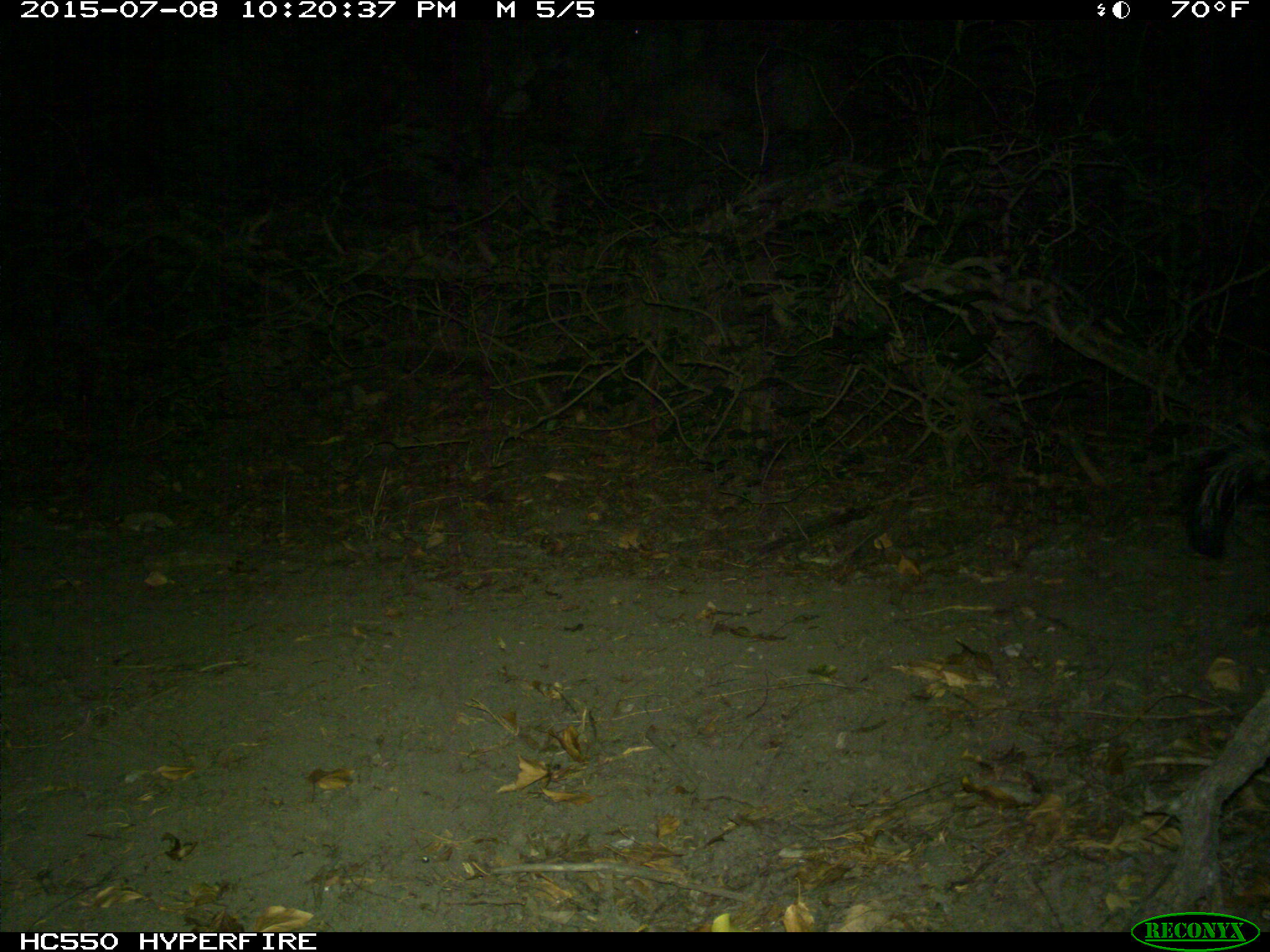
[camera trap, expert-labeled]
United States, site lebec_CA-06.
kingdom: Animalia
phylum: Chordata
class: Mammalia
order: Carnivora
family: Mephitidae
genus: Mephitis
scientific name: Mephitis mephitis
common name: striped skunk